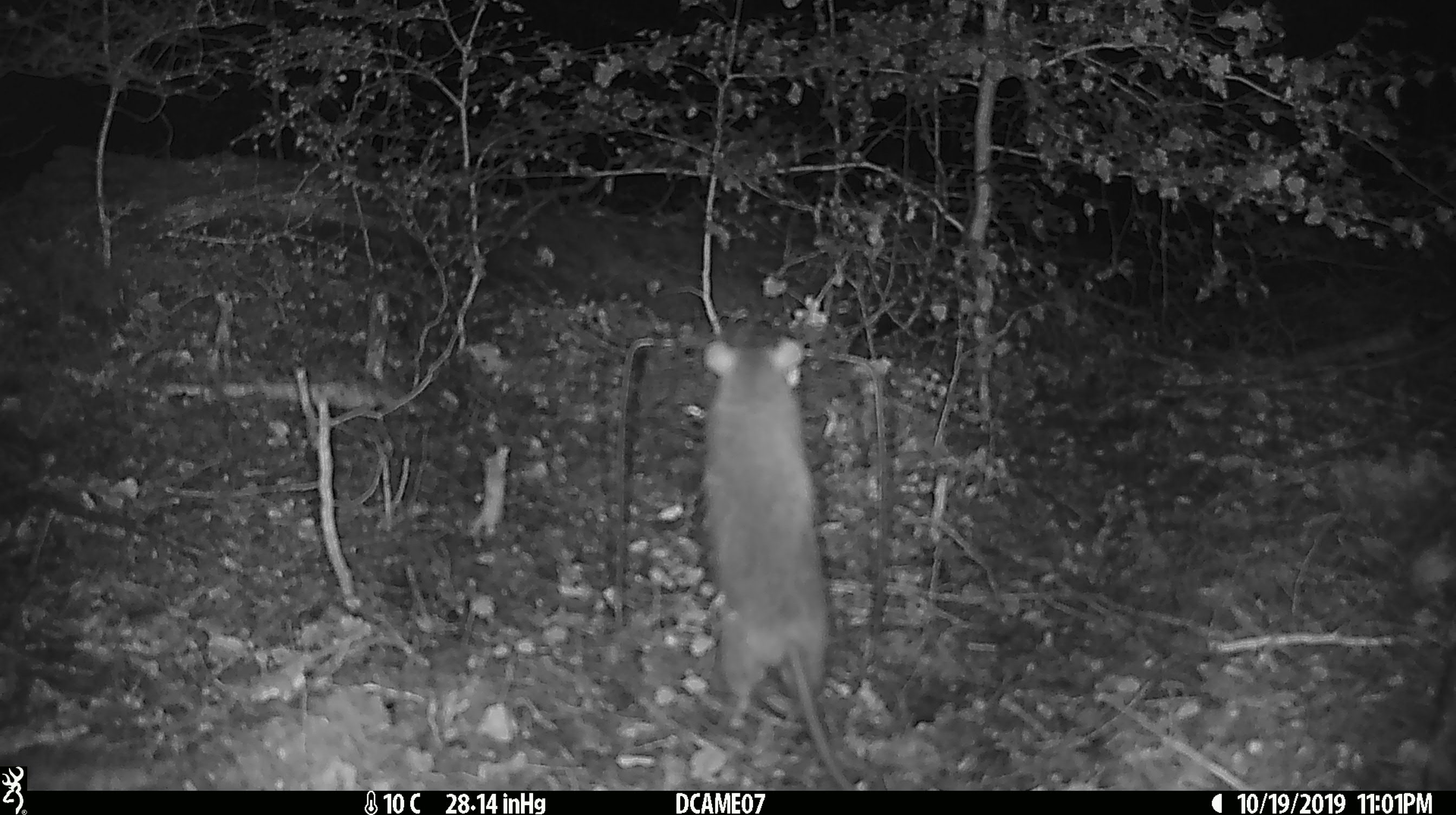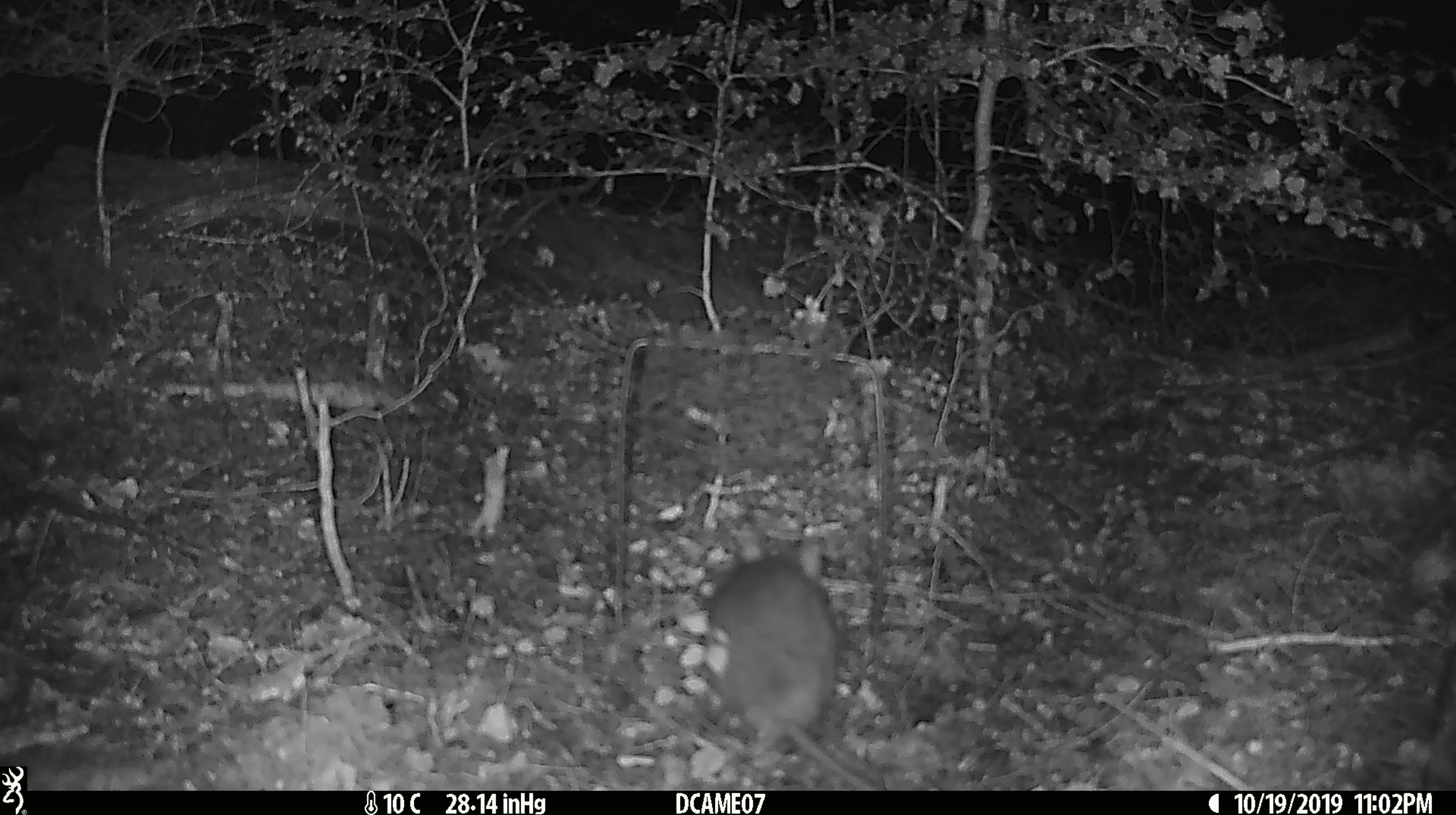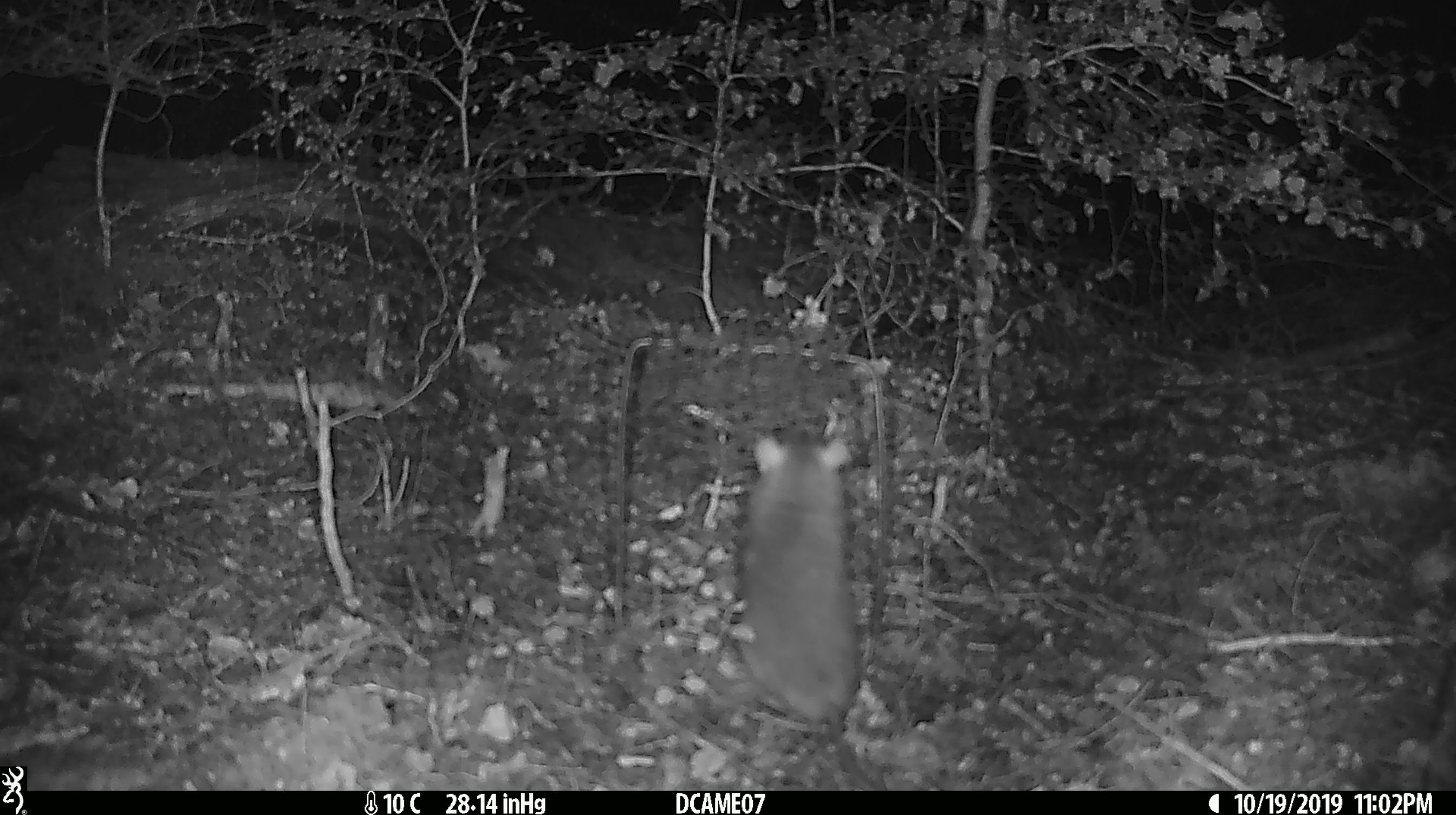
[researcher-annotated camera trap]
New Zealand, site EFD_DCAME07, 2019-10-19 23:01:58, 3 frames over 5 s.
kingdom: Animalia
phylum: Chordata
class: Mammalia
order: Rodentia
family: Muridae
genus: Rattus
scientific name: Rattus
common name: rat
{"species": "rat (Rattus)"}